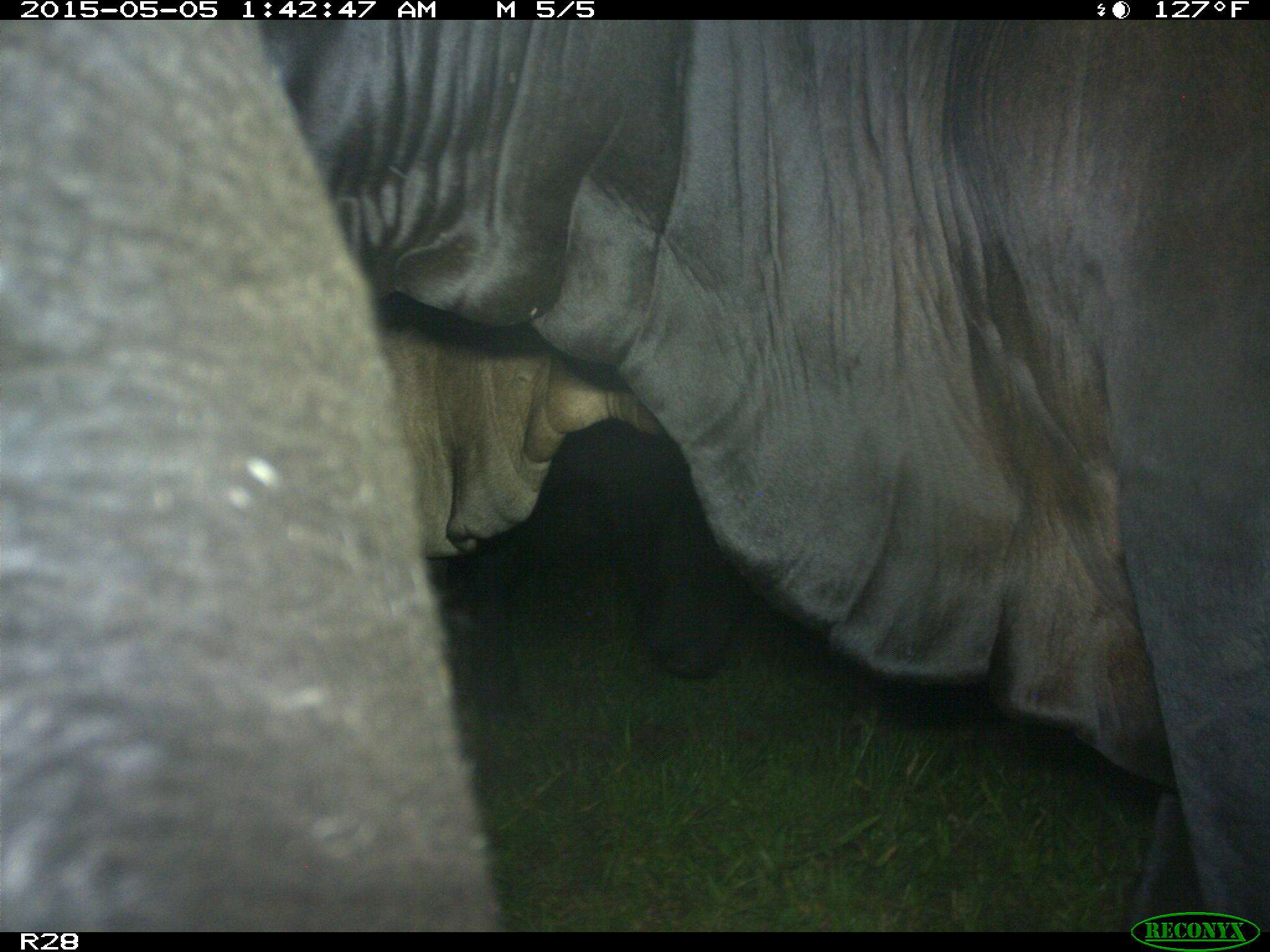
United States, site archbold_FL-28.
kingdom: Animalia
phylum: Chordata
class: Mammalia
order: Artiodactyla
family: Bovidae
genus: Bos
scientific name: Bos taurus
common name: domestic cow